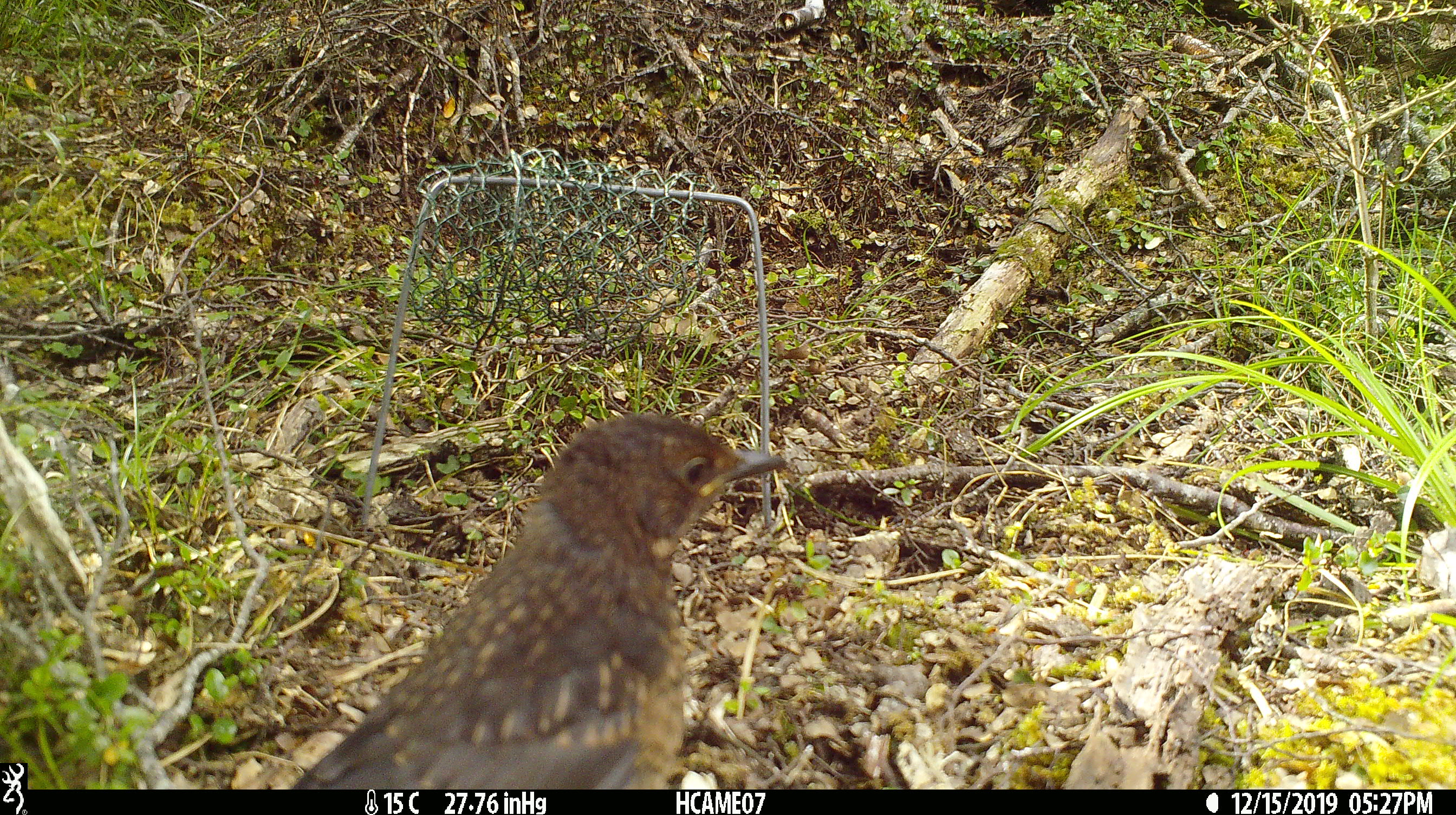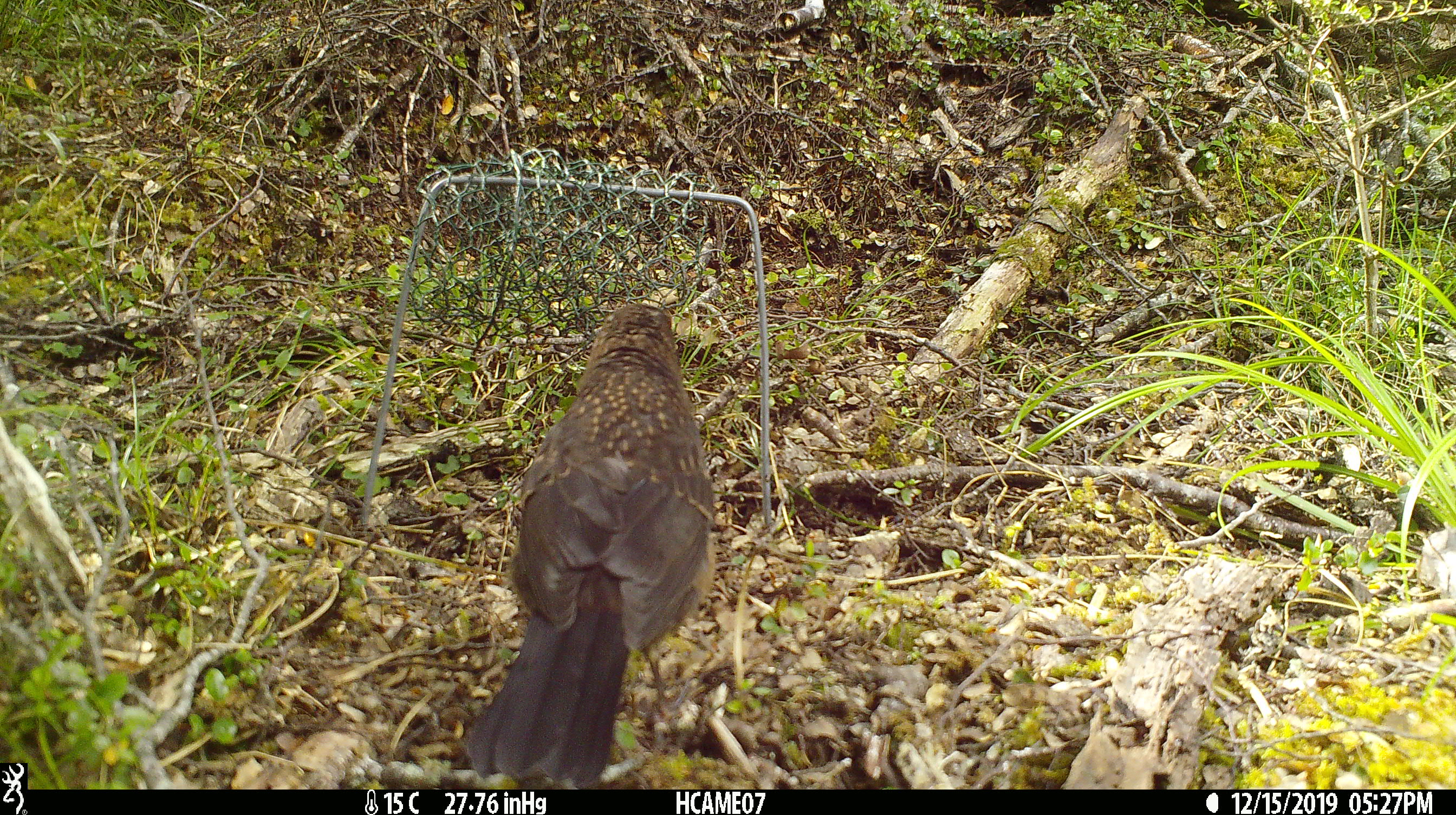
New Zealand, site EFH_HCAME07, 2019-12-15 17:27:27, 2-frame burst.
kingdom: Animalia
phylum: Chordata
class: Aves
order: Passeriformes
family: Turdidae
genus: Turdus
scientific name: Turdus merula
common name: eurasian blackbird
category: blackbird